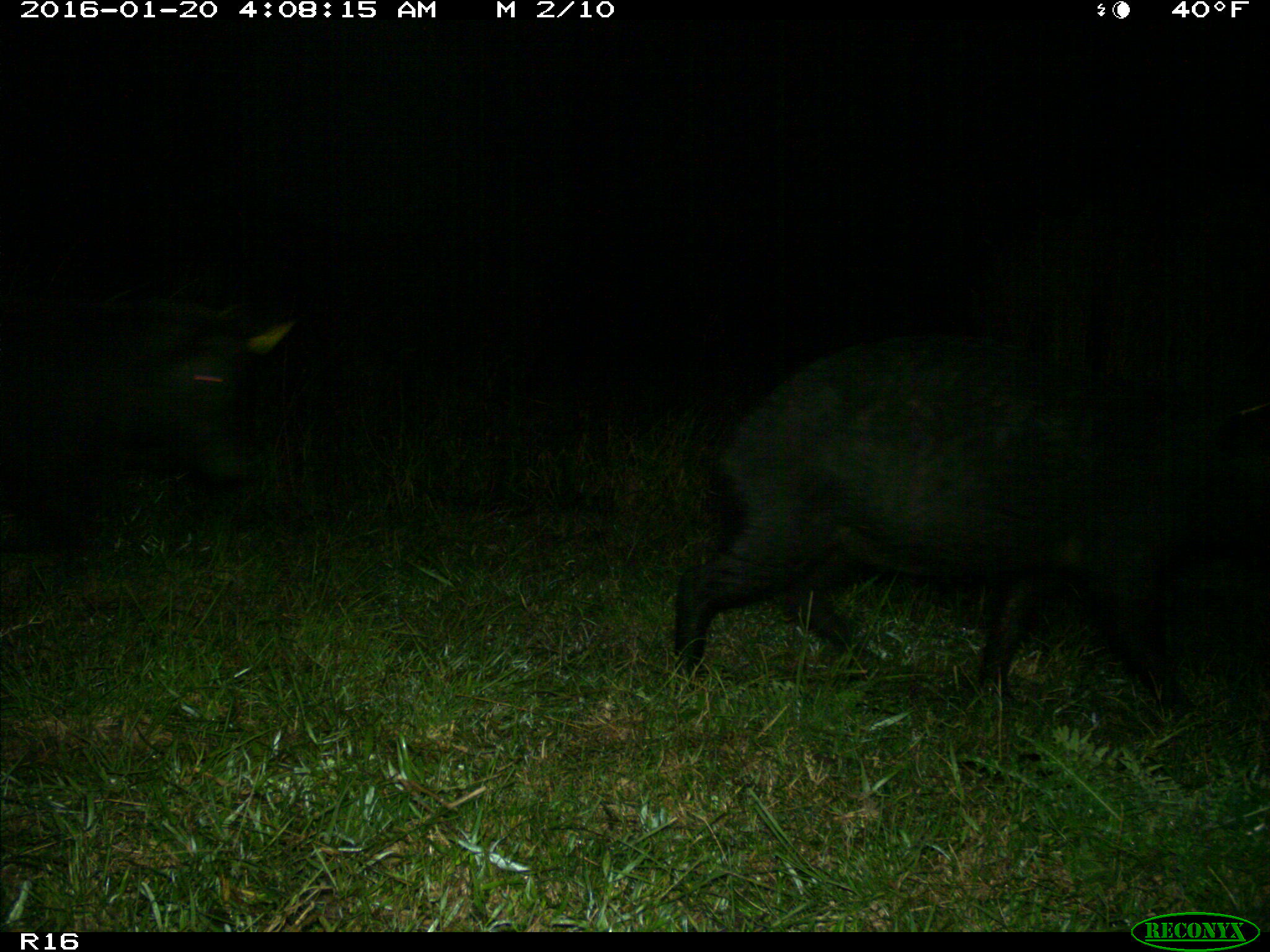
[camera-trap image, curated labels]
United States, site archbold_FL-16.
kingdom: Animalia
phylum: Chordata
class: Mammalia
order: Artiodactyla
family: Suidae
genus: Sus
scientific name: Sus scrofa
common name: wild boar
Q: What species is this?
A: Sus scrofa (wild boar).